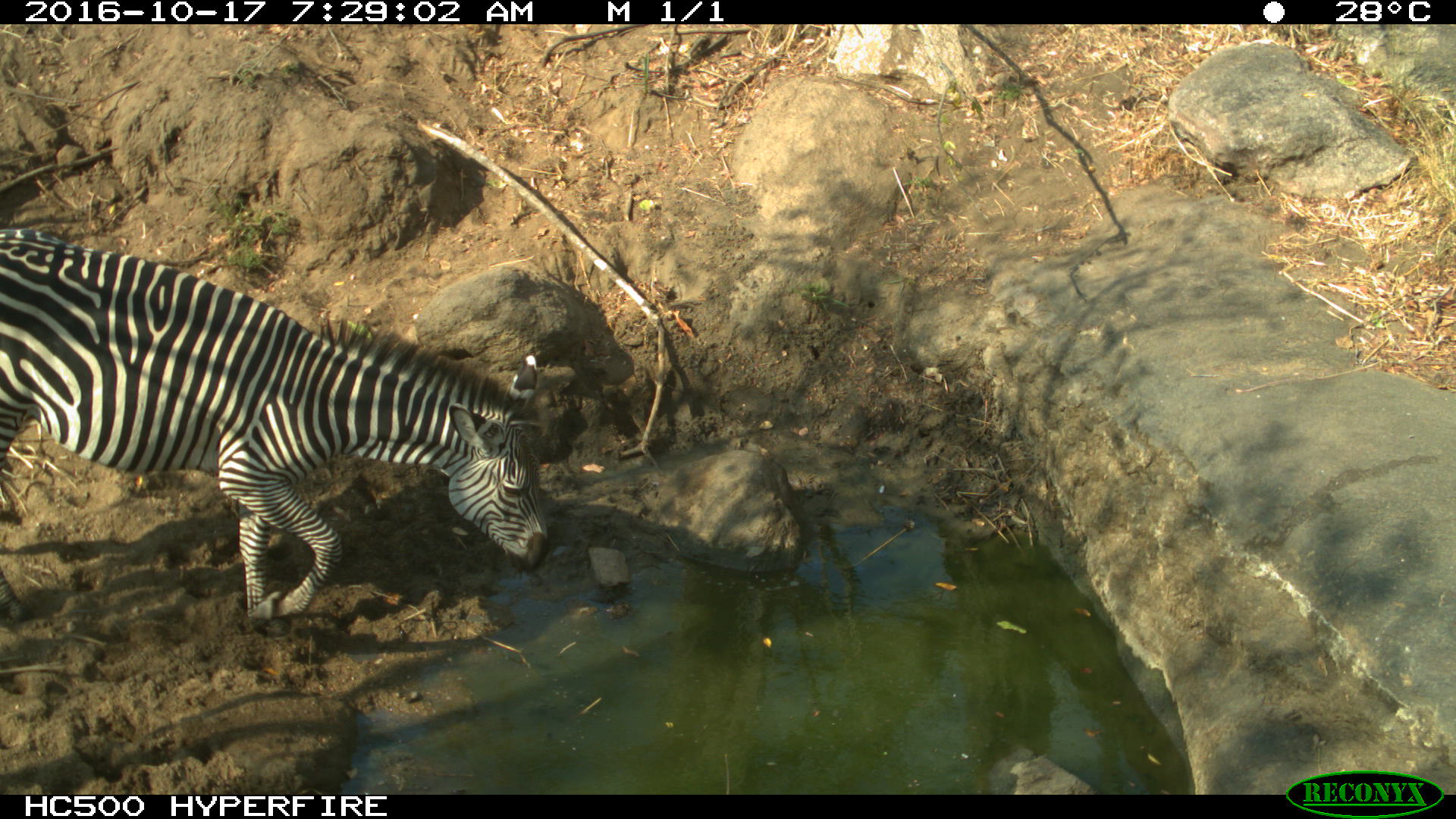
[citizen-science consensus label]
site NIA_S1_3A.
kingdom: Animalia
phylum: Chordata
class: Mammalia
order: Perissodactyla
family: Equidae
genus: Equus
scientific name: Equus quagga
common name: plains zebra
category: zebraplains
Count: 1.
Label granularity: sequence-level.